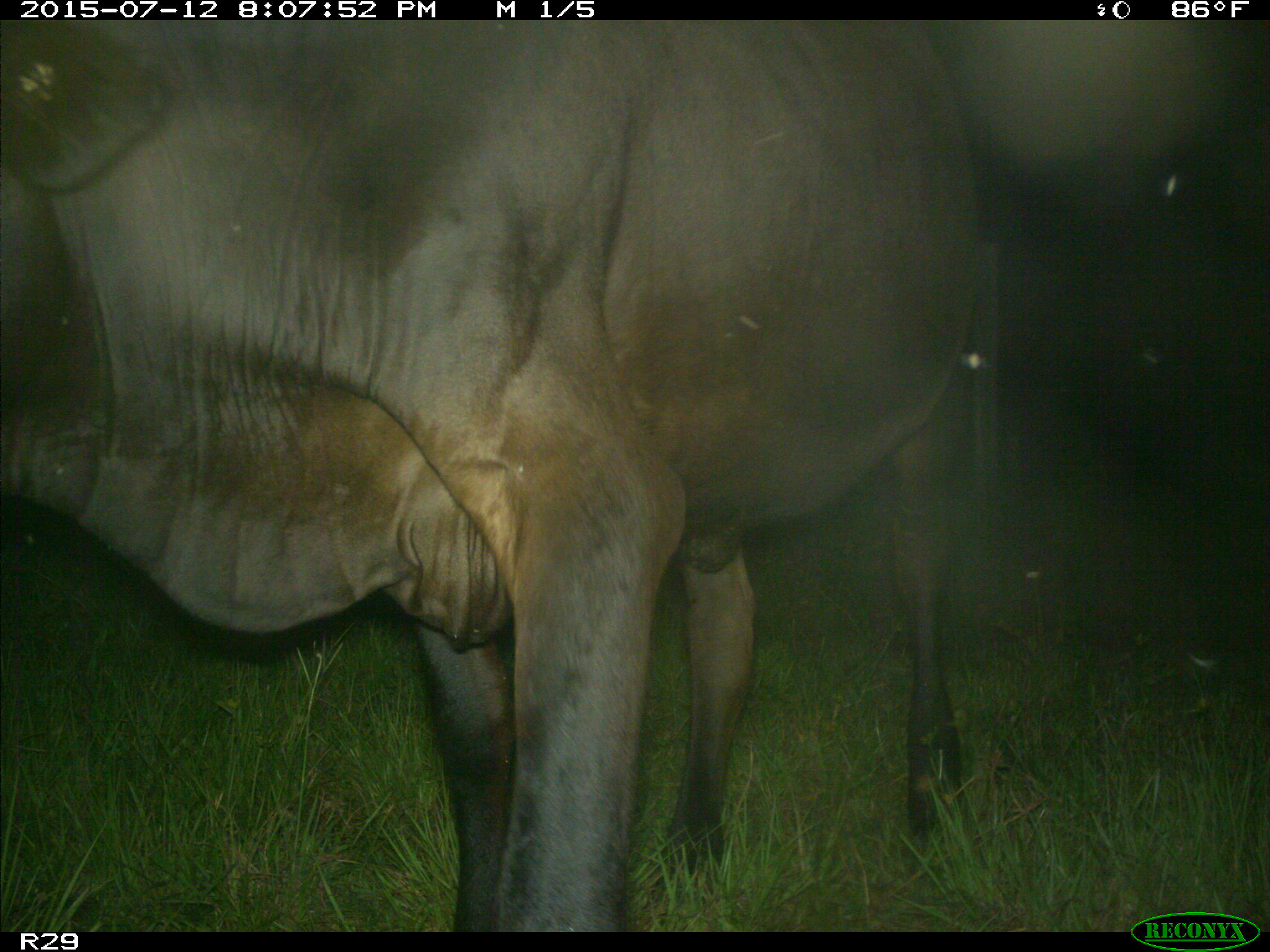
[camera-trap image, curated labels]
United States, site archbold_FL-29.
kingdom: Animalia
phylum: Chordata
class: Mammalia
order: Artiodactyla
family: Bovidae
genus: Bos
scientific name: Bos taurus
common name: domestic cow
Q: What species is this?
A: Bos taurus (domestic cow).